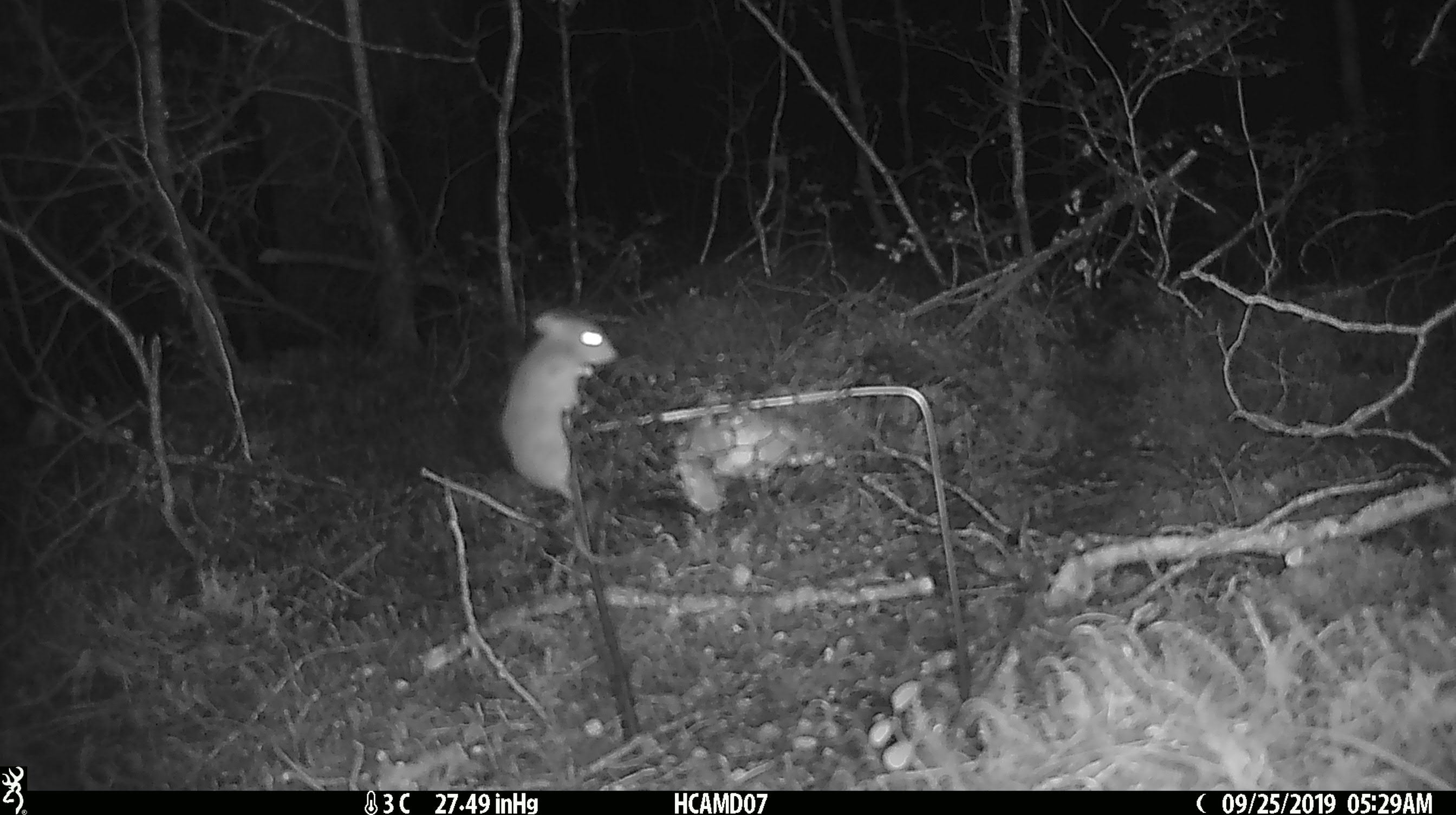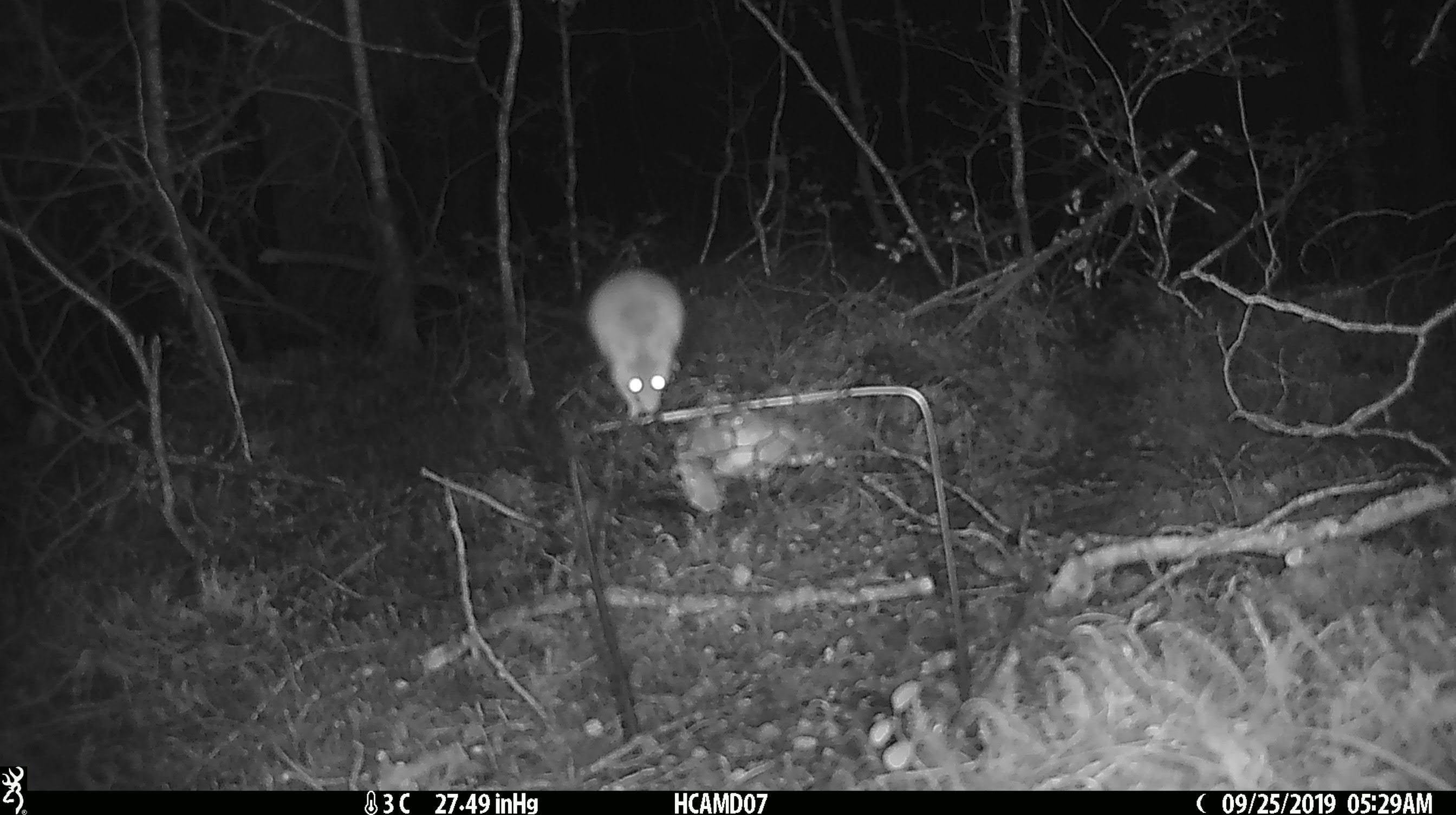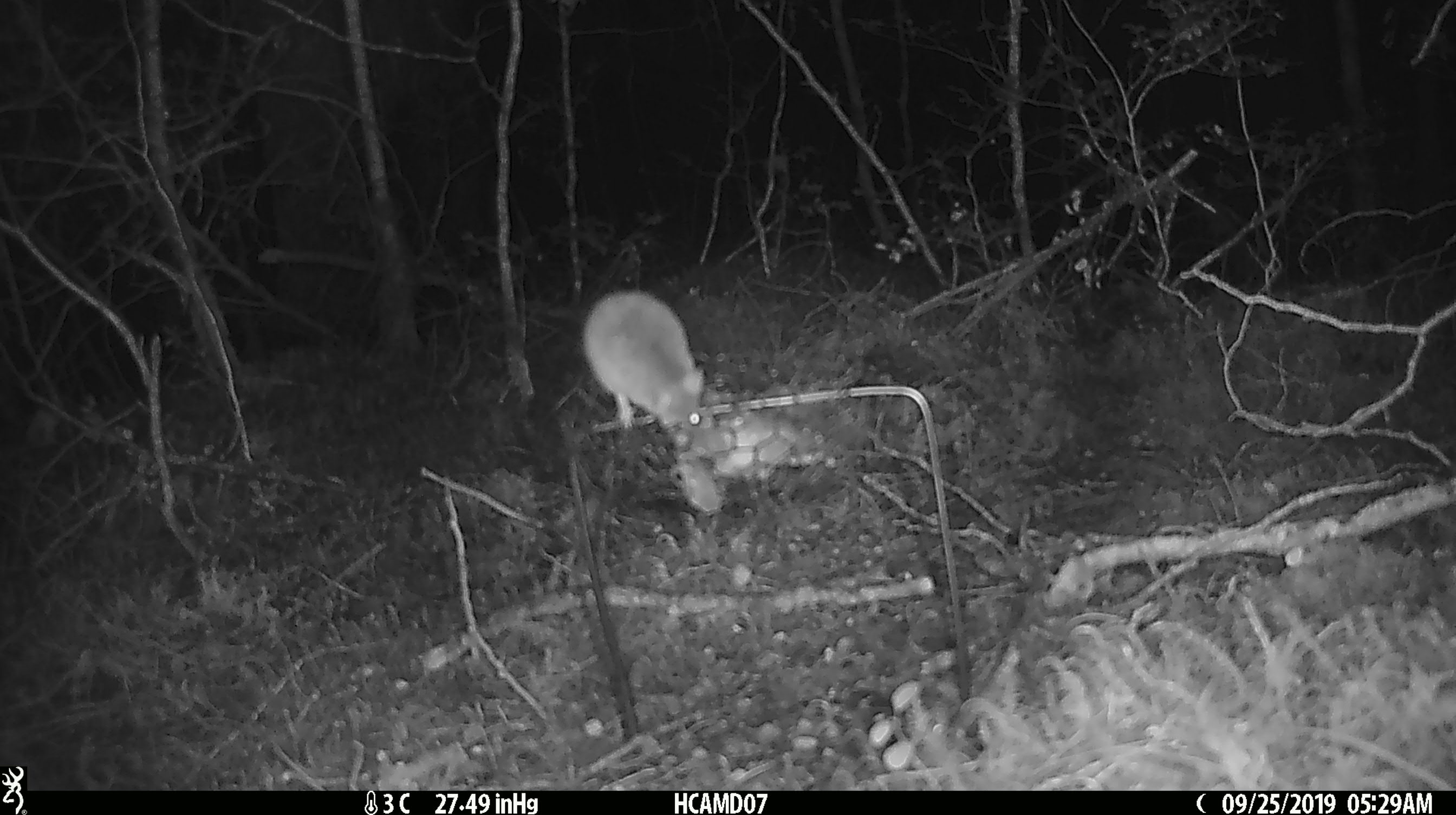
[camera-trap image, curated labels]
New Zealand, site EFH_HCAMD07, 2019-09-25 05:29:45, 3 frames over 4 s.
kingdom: Animalia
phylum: Chordata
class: Mammalia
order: Rodentia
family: Muridae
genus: Mus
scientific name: Mus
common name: mouse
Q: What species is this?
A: Mouse (Mus).